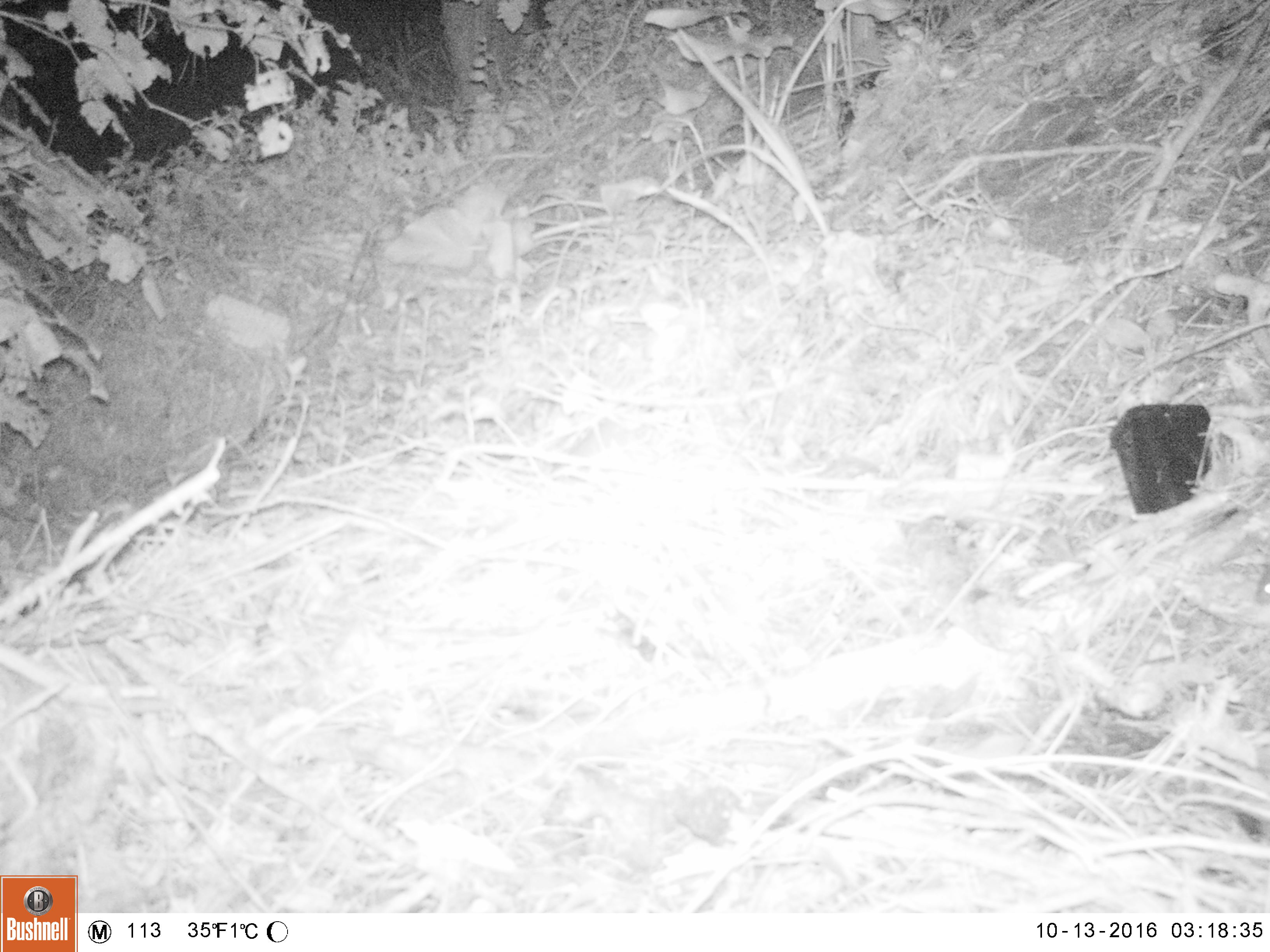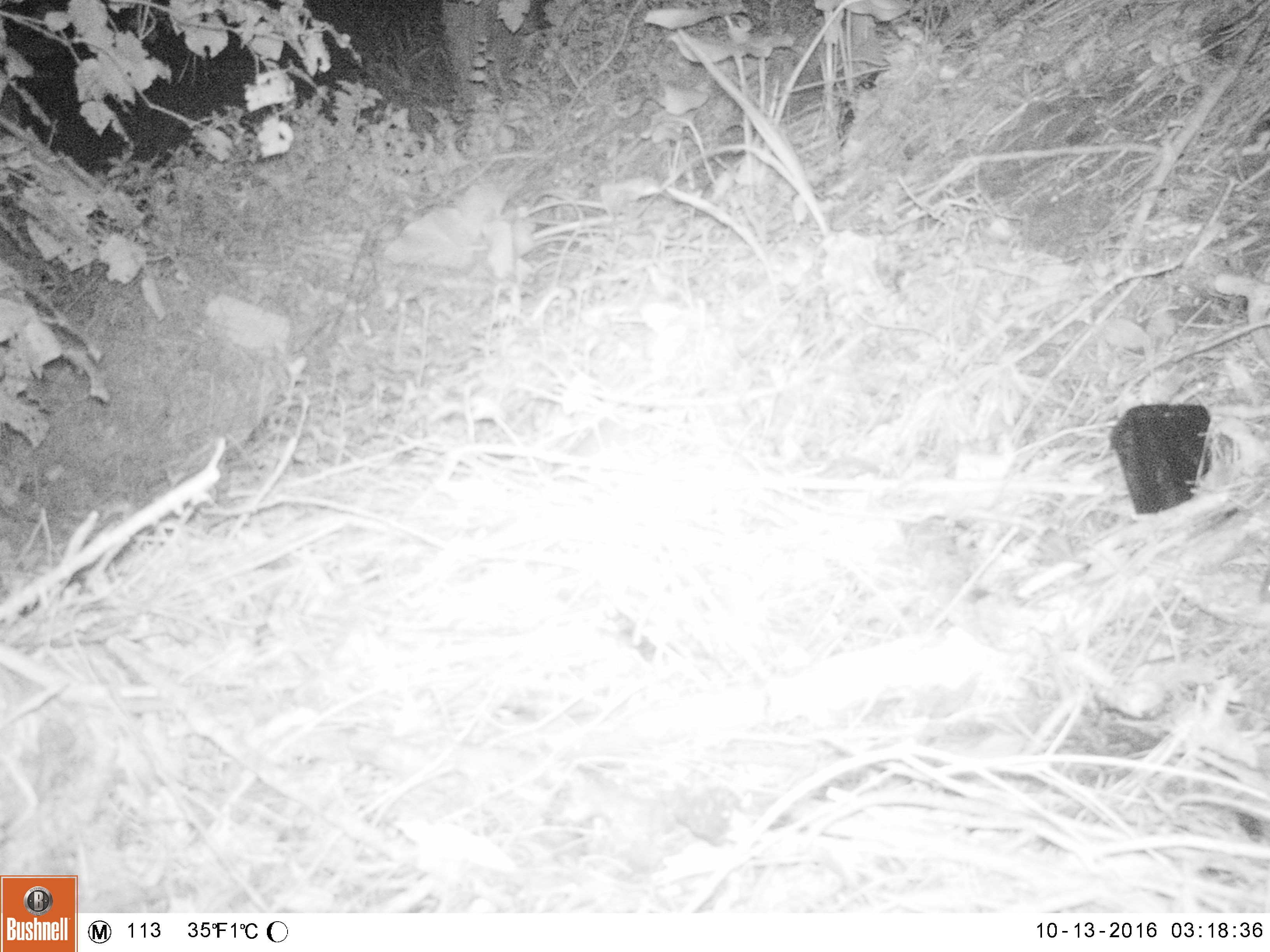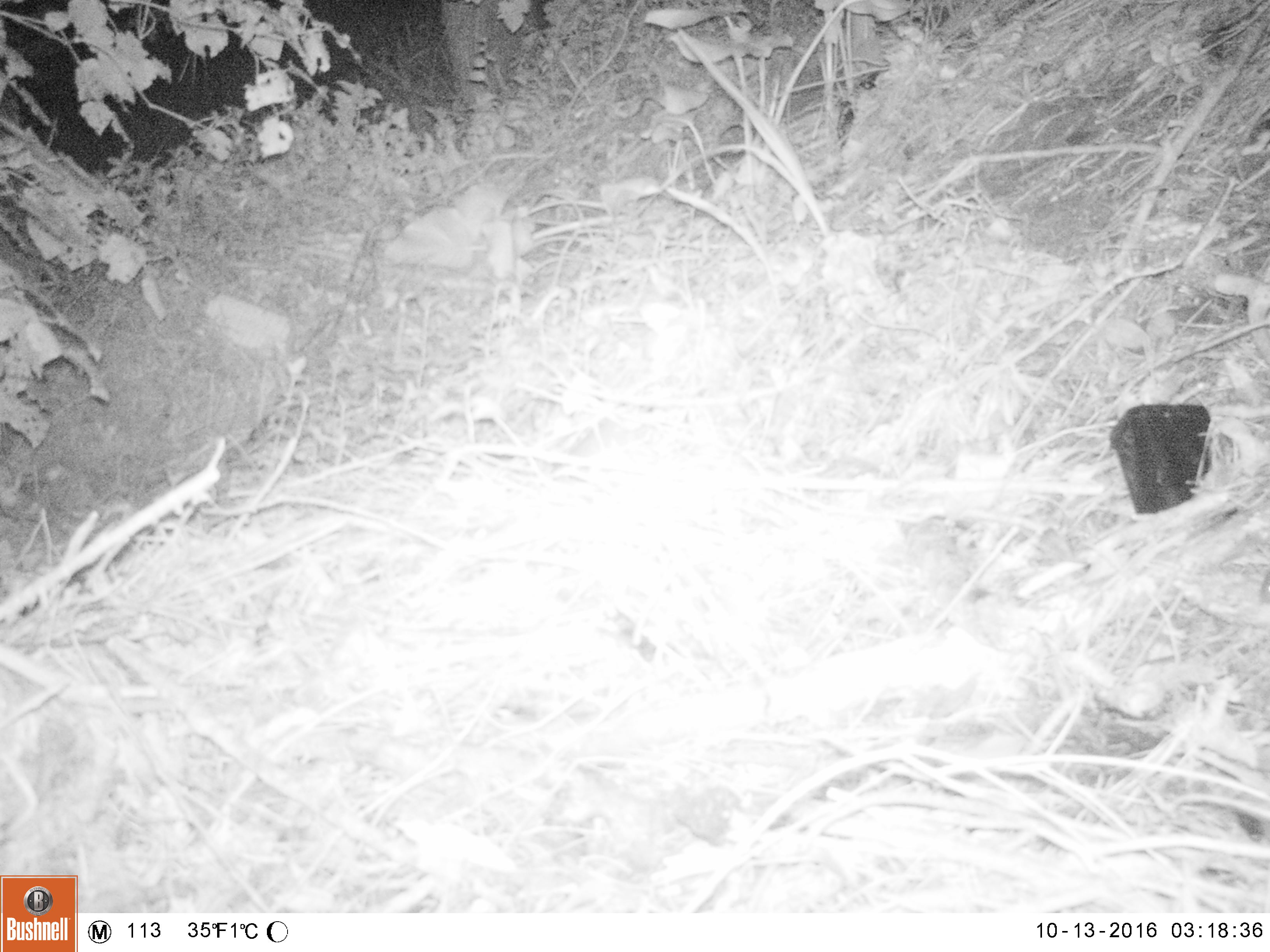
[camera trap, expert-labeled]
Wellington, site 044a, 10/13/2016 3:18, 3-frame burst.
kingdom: Animalia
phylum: Chordata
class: Mammalia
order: Rodentia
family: Muridae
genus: Rattus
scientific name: Rattus norvegicus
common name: norway rat